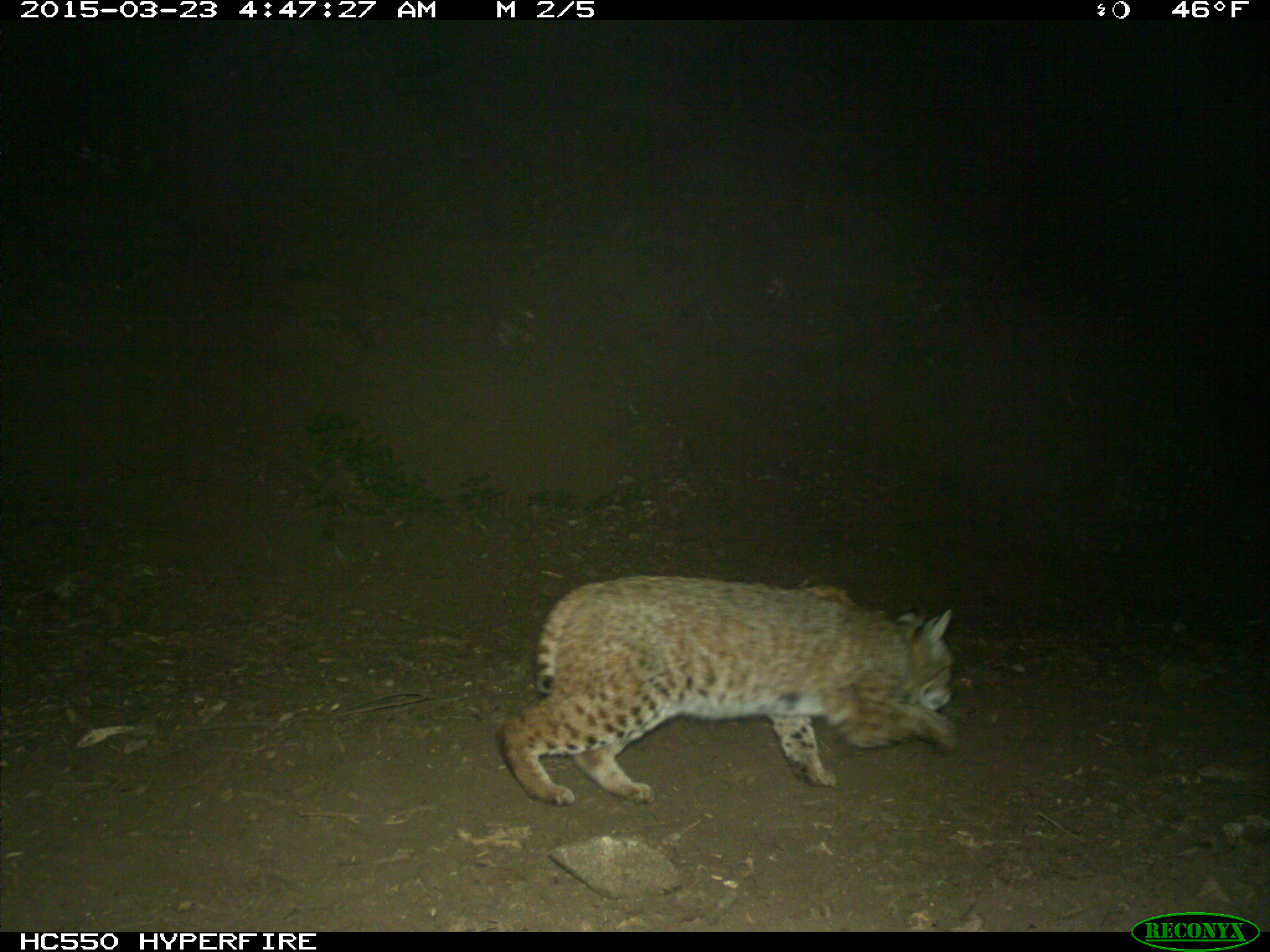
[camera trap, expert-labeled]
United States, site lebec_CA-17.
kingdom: Animalia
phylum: Chordata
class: Mammalia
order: Carnivora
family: Felidae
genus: Lynx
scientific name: Lynx rufus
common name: bobcat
Lynx rufus (bobcat).